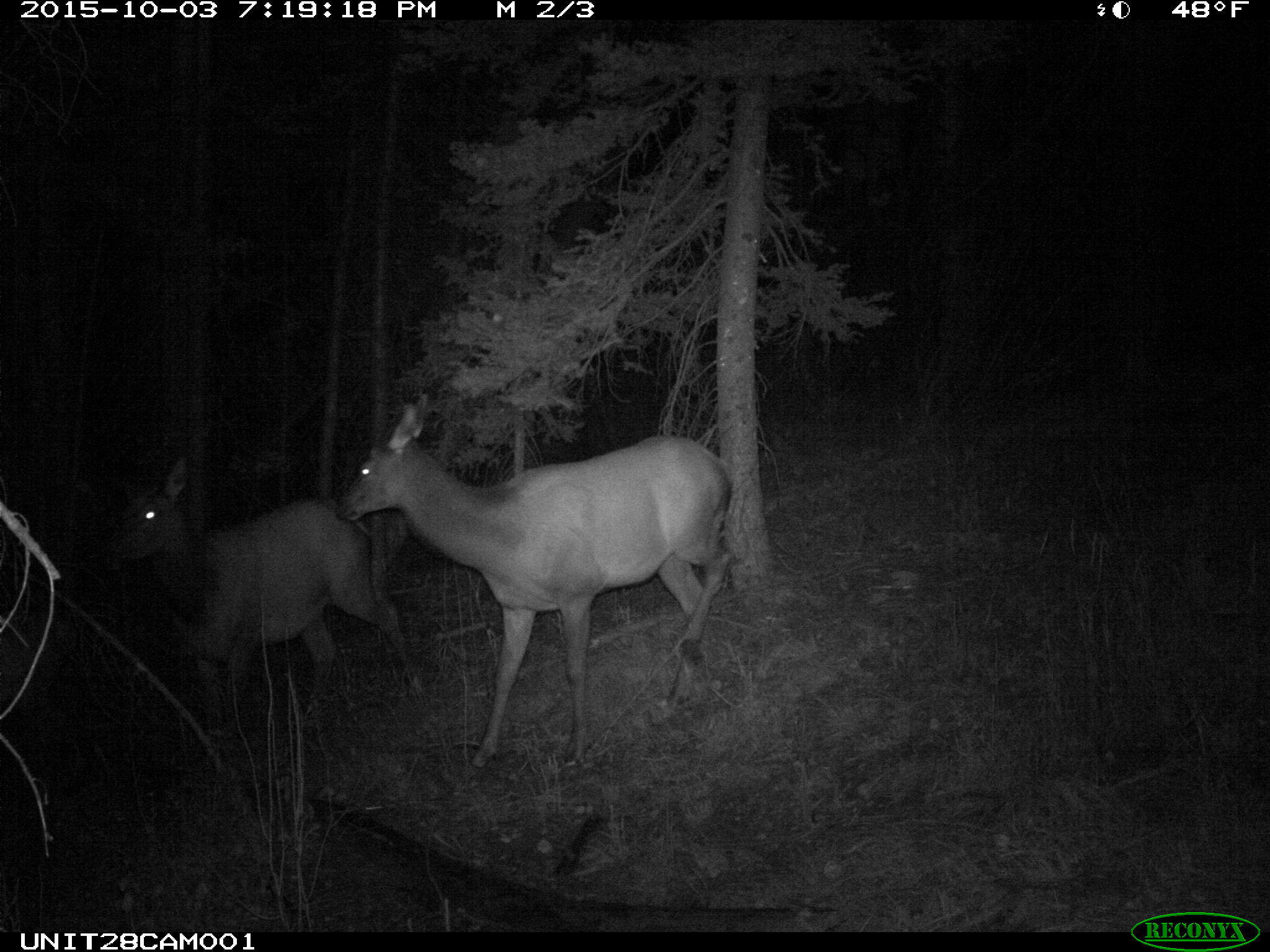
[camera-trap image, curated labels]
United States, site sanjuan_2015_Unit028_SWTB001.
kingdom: Animalia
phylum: Chordata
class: Mammalia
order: Artiodactyla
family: Cervidae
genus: Cervus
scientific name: Cervus elaphus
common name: red deer